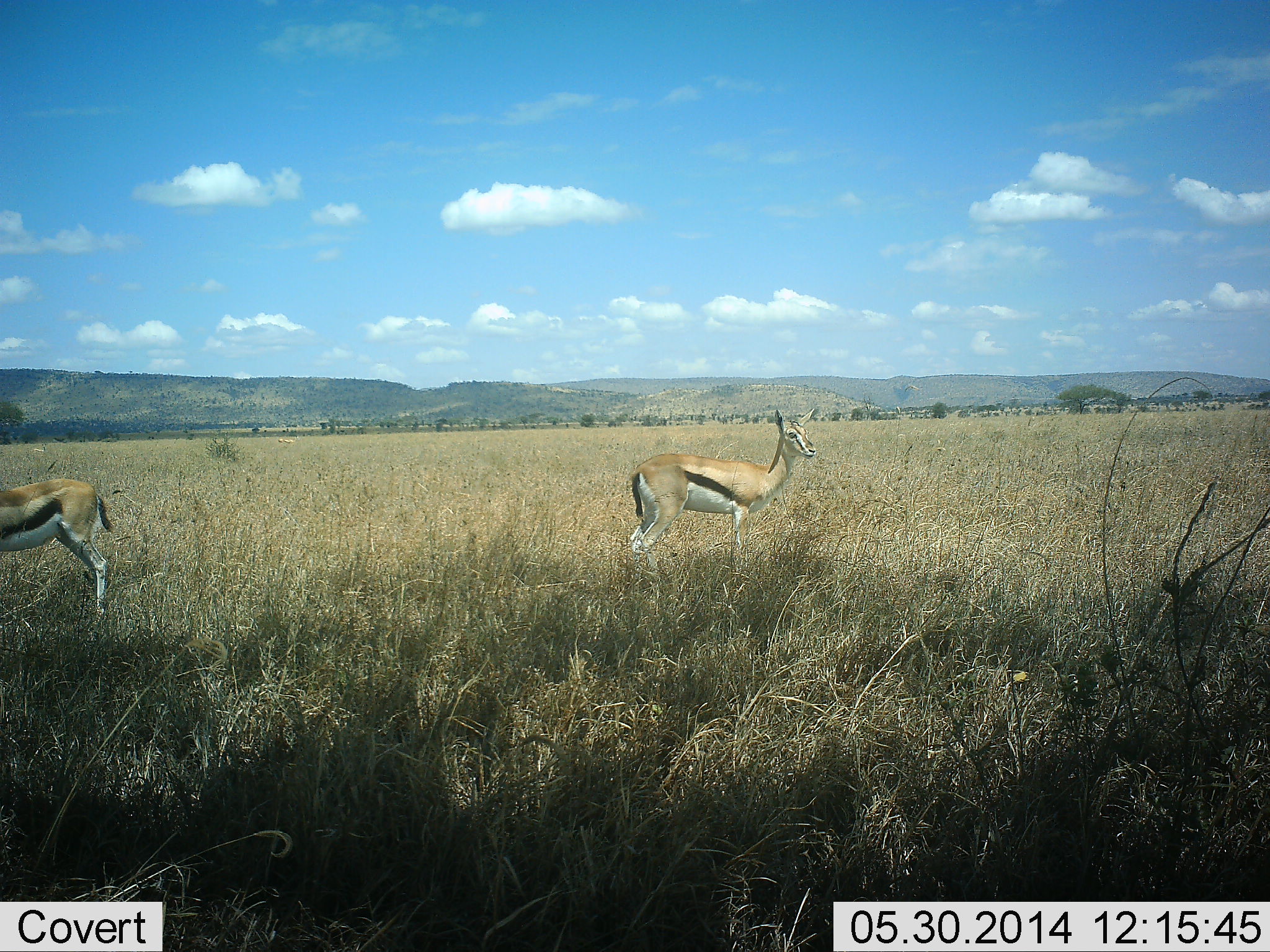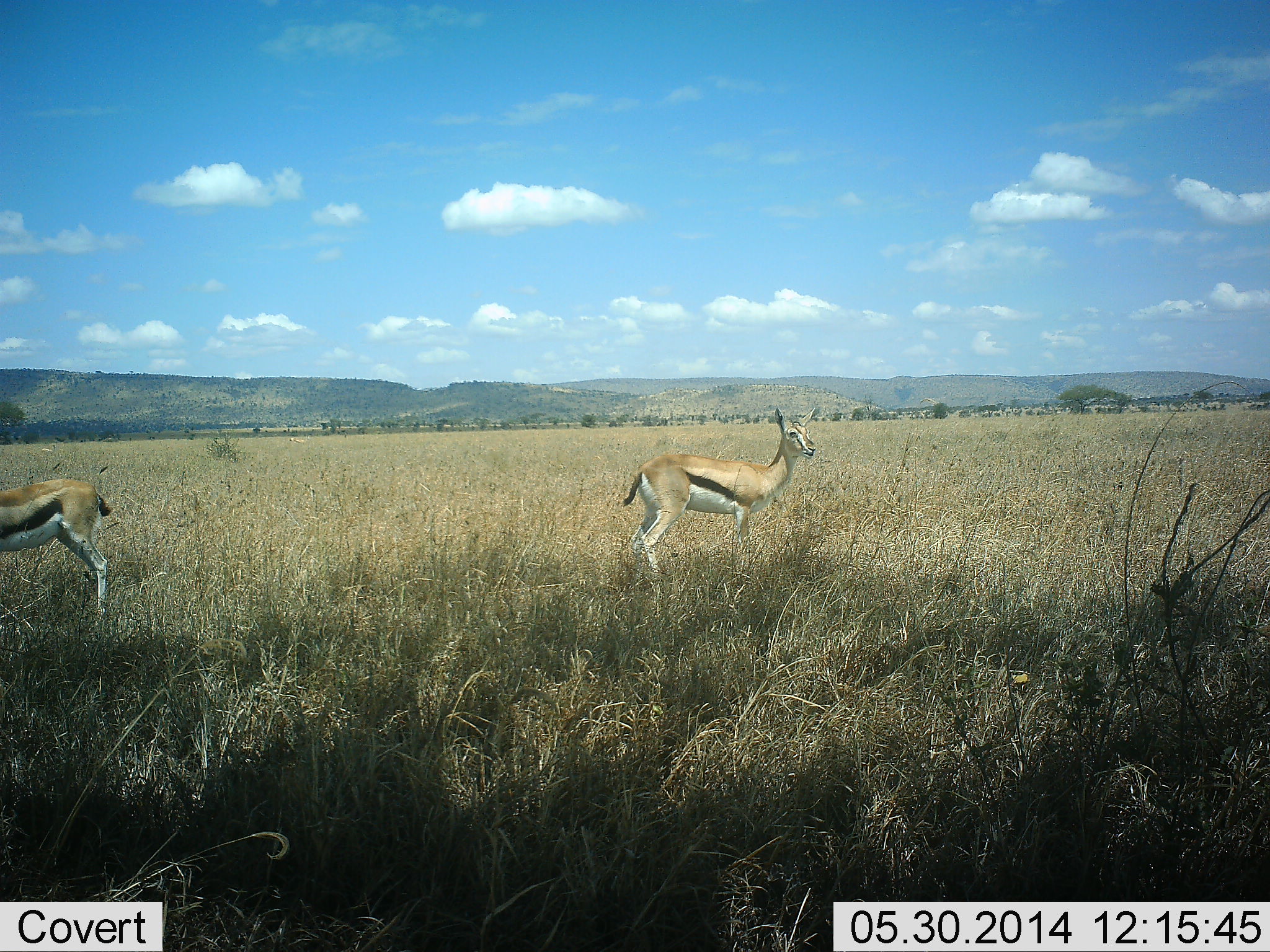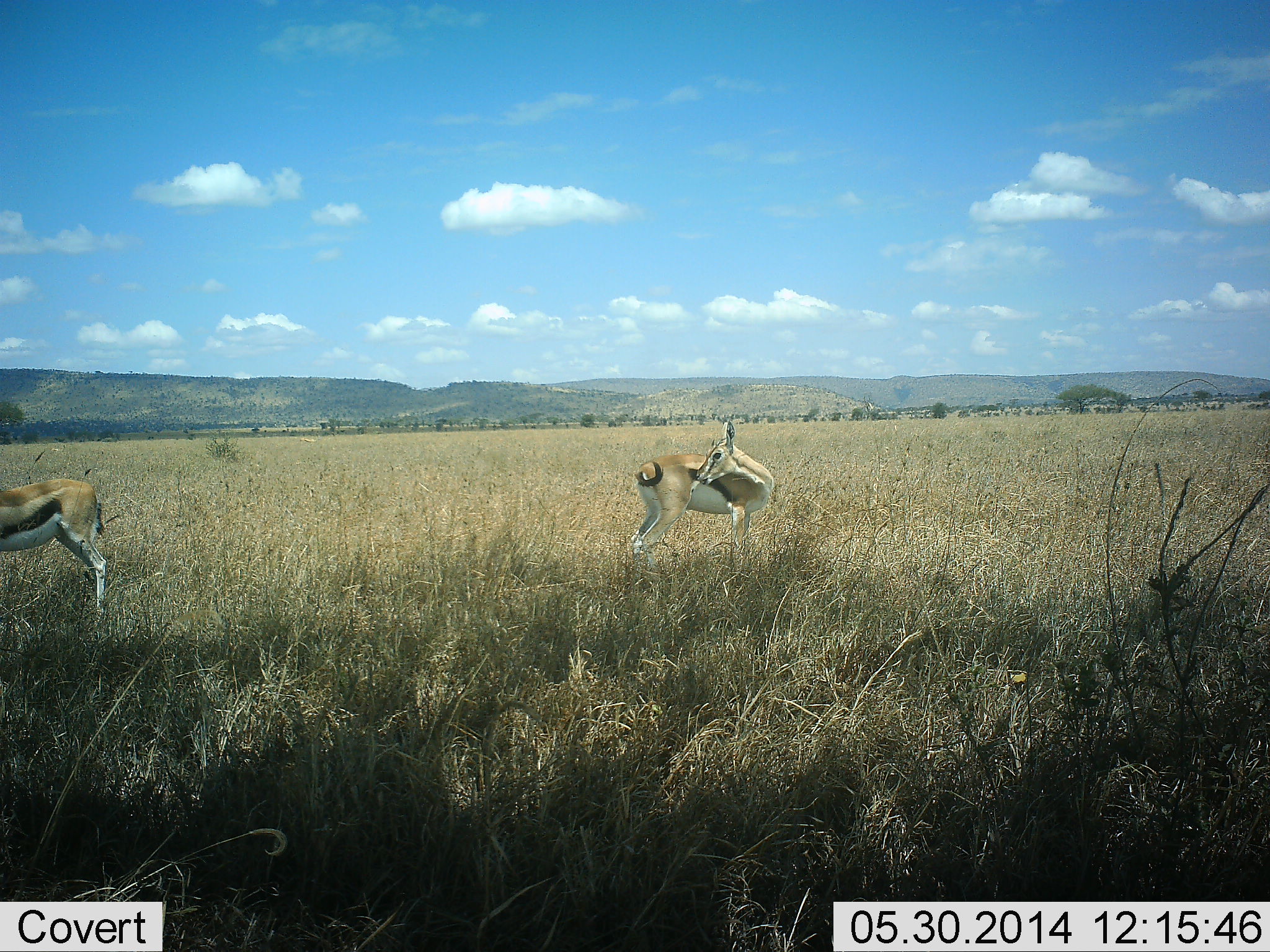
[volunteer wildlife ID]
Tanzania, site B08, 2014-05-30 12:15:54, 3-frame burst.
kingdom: Animalia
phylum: Chordata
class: Mammalia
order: Artiodactyla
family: Bovidae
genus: Eudorcas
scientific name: Eudorcas thomsonii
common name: thomson's gazelle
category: gazellethomsons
Gazellethomsons (thomson's gazelle) (Eudorcas thomsonii), count 2. Behavior (volunteer vote fractions): standing 90%, resting 10%, moving 0%, interacting 0%. Young present (vote fraction): 0%. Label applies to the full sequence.